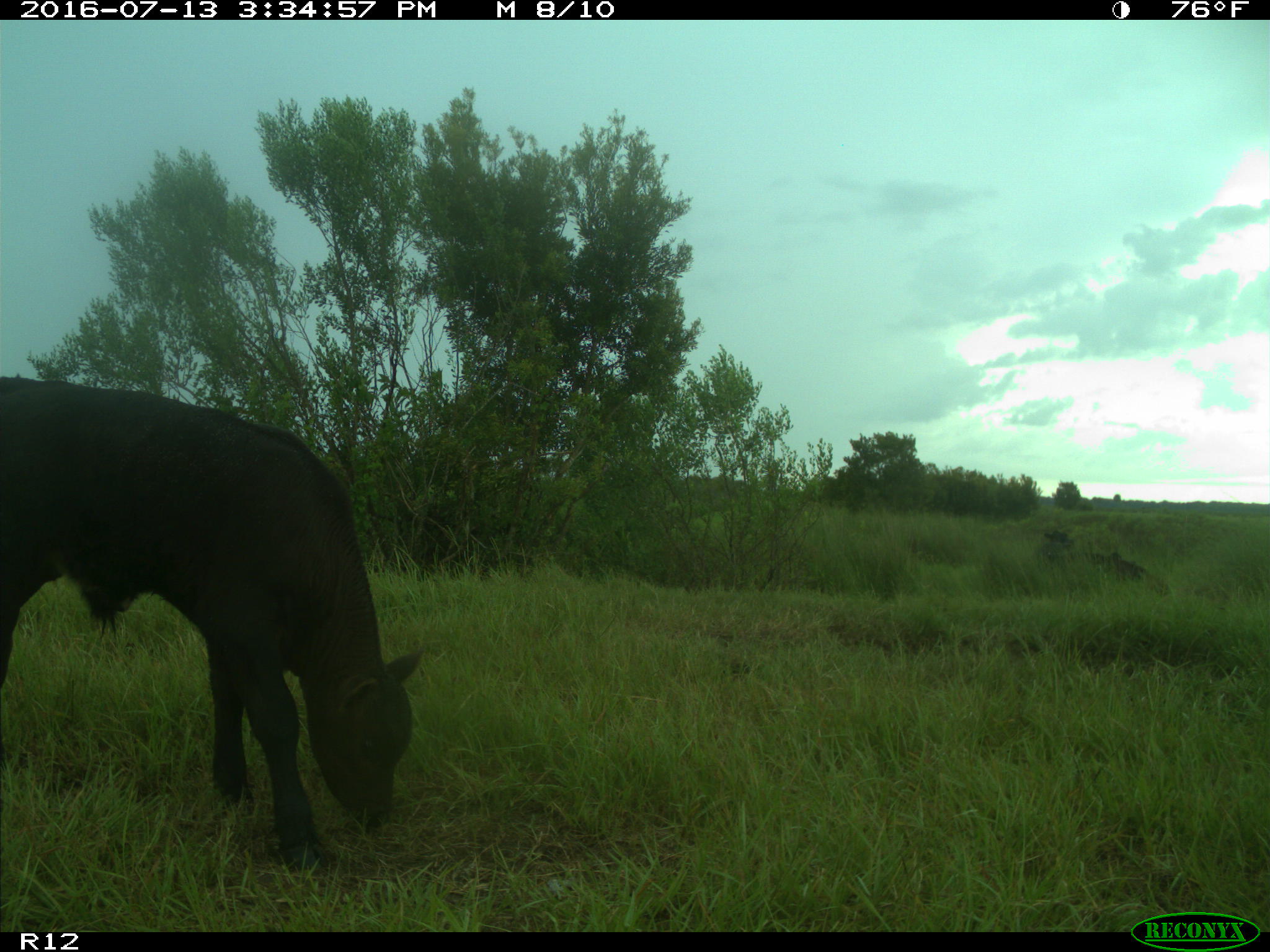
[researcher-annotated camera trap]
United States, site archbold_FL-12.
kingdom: Animalia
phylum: Chordata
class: Mammalia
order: Artiodactyla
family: Bovidae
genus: Bos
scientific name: Bos taurus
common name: domestic cow